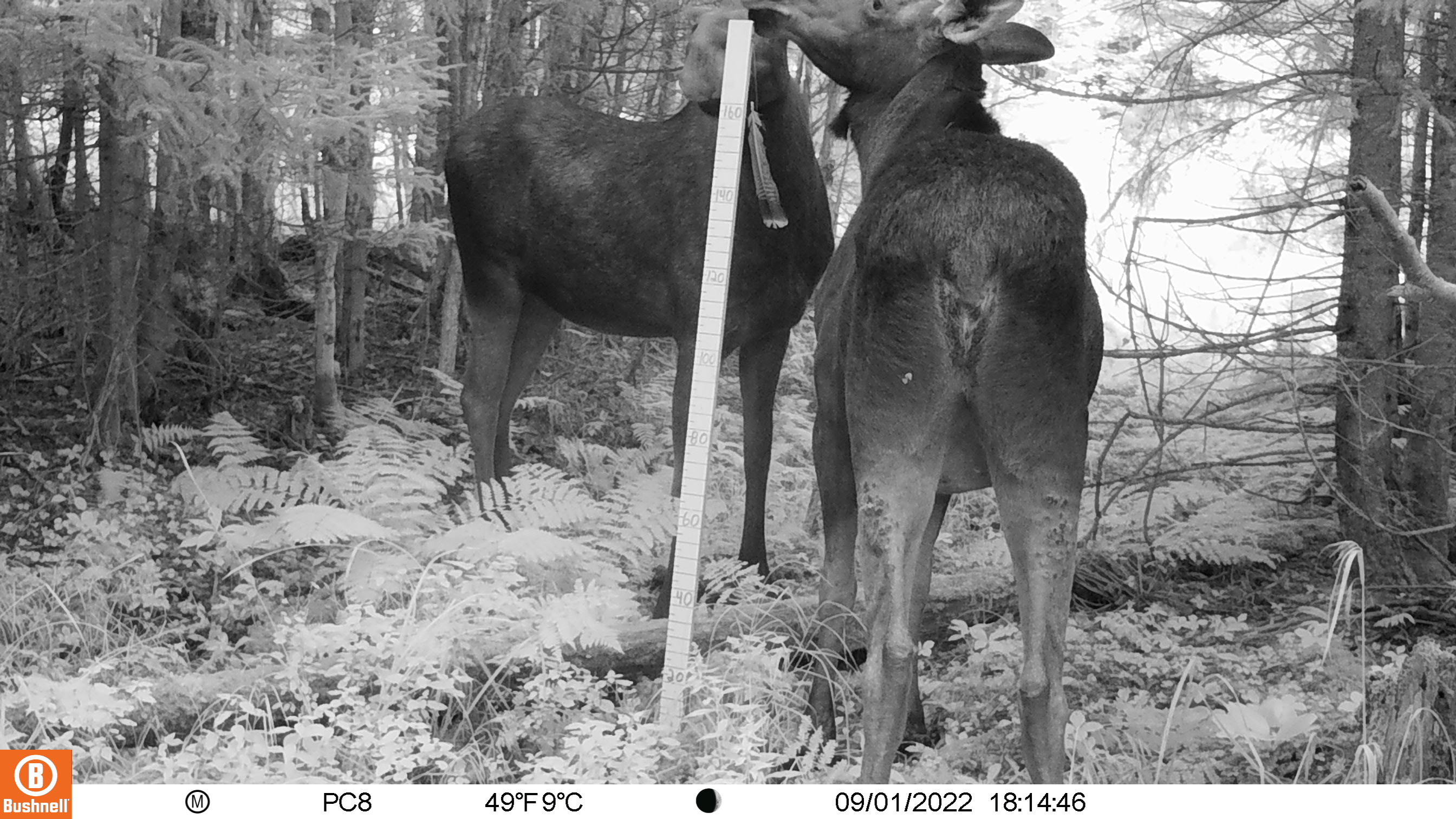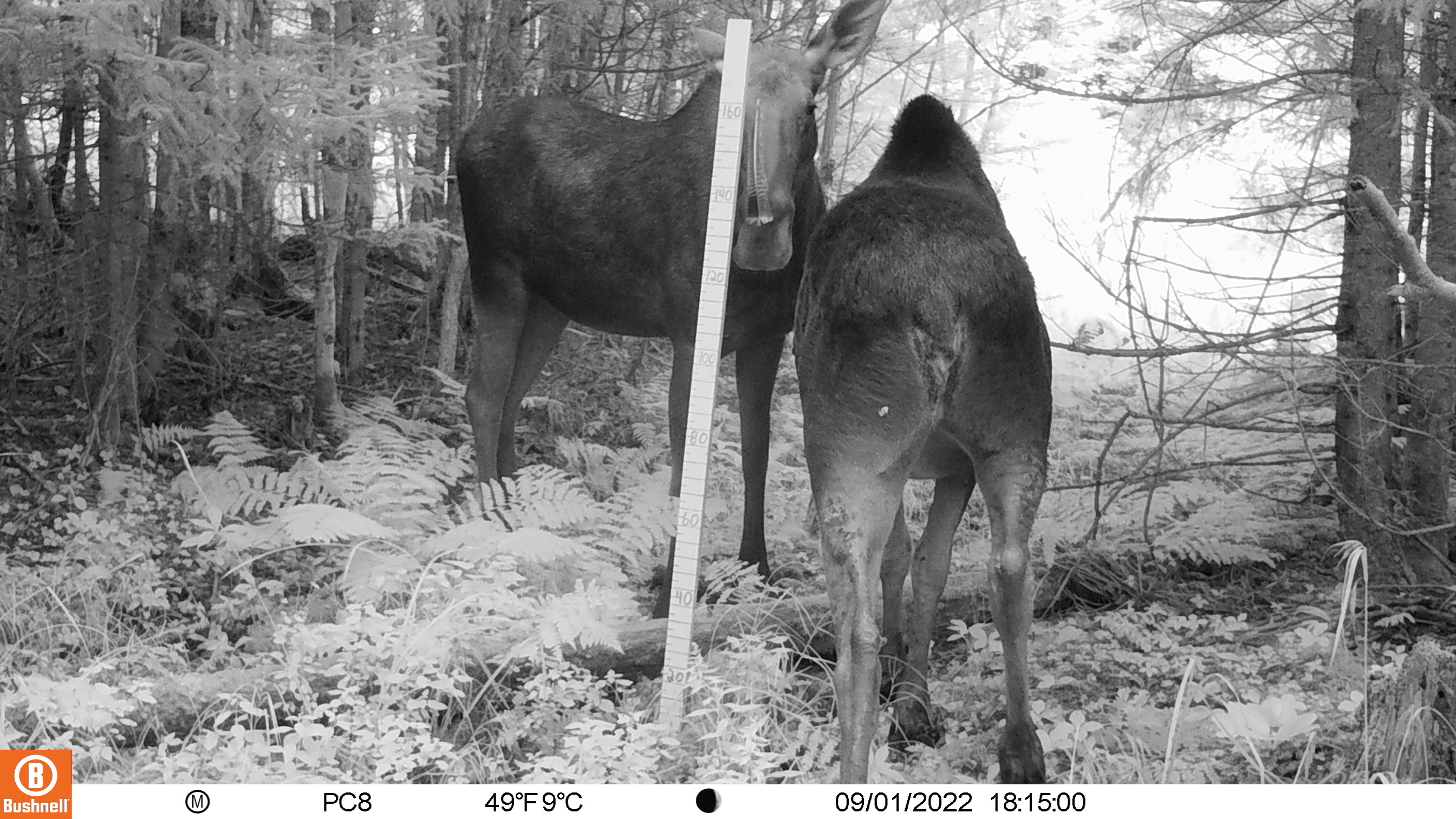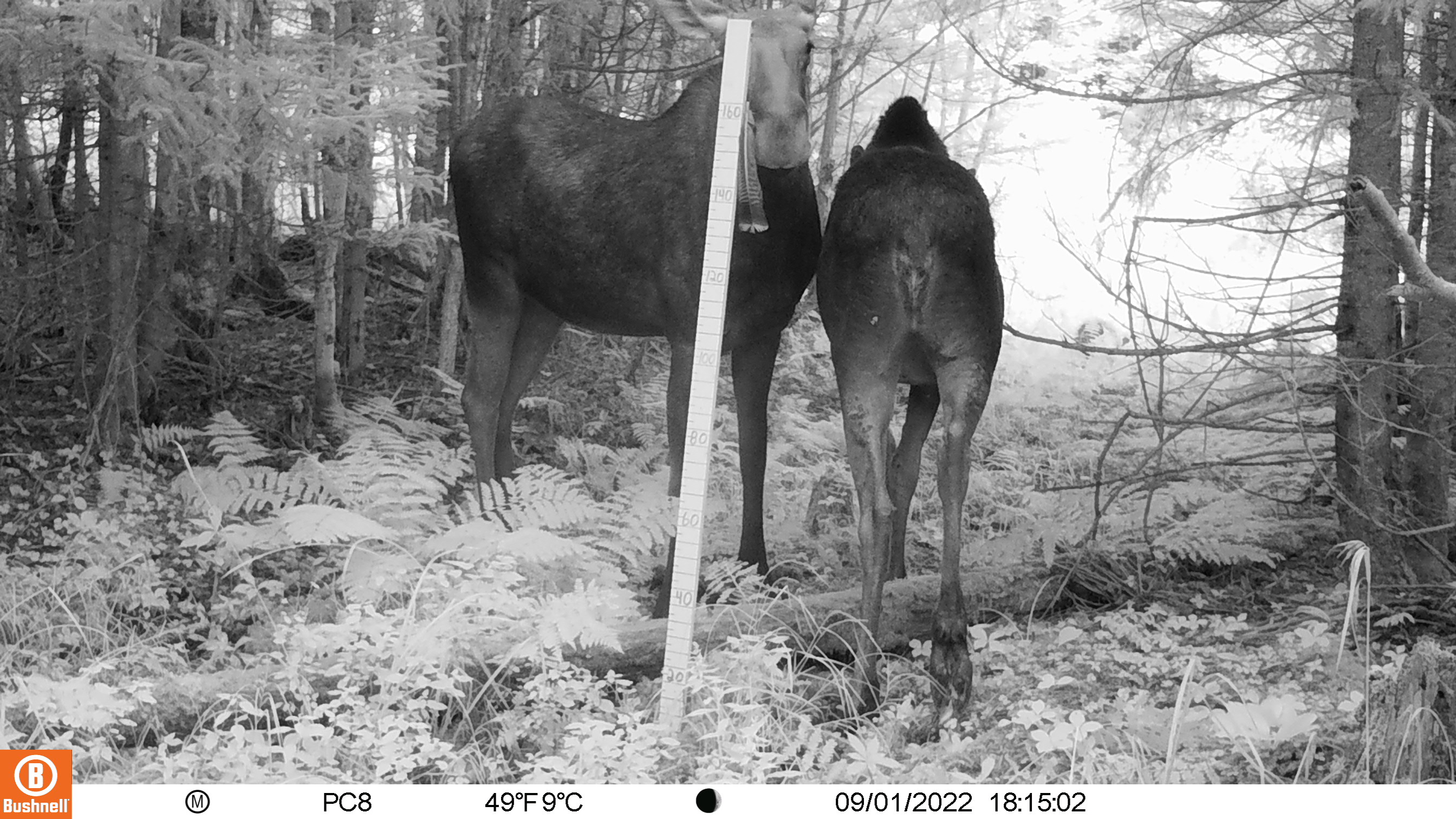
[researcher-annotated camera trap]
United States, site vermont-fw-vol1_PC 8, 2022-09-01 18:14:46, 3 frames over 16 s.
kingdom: Animalia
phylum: Chordata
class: Mammalia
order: Artiodactyla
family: Cervidae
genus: Alces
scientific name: Alces alces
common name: moose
Moose (Alces alces).